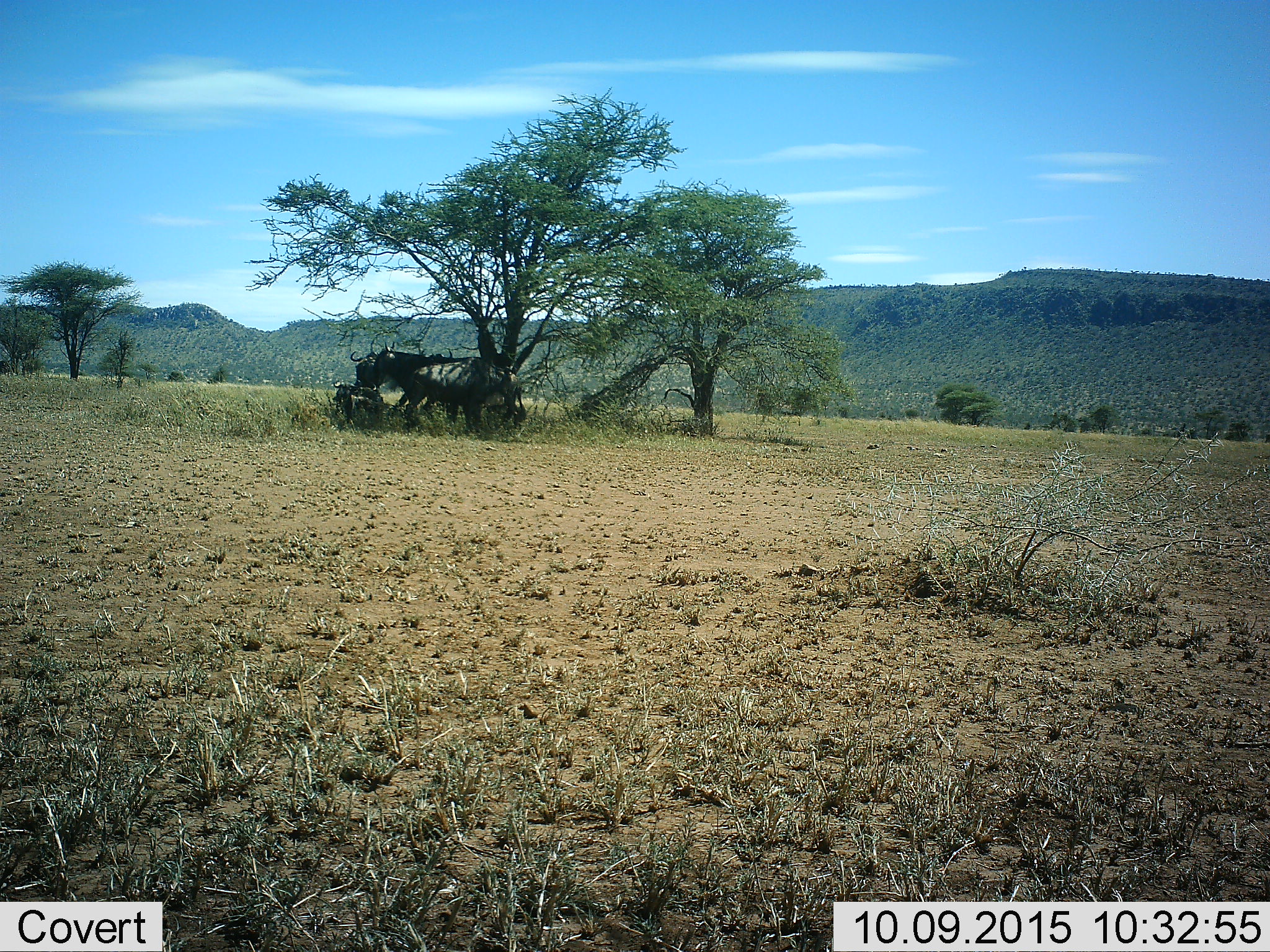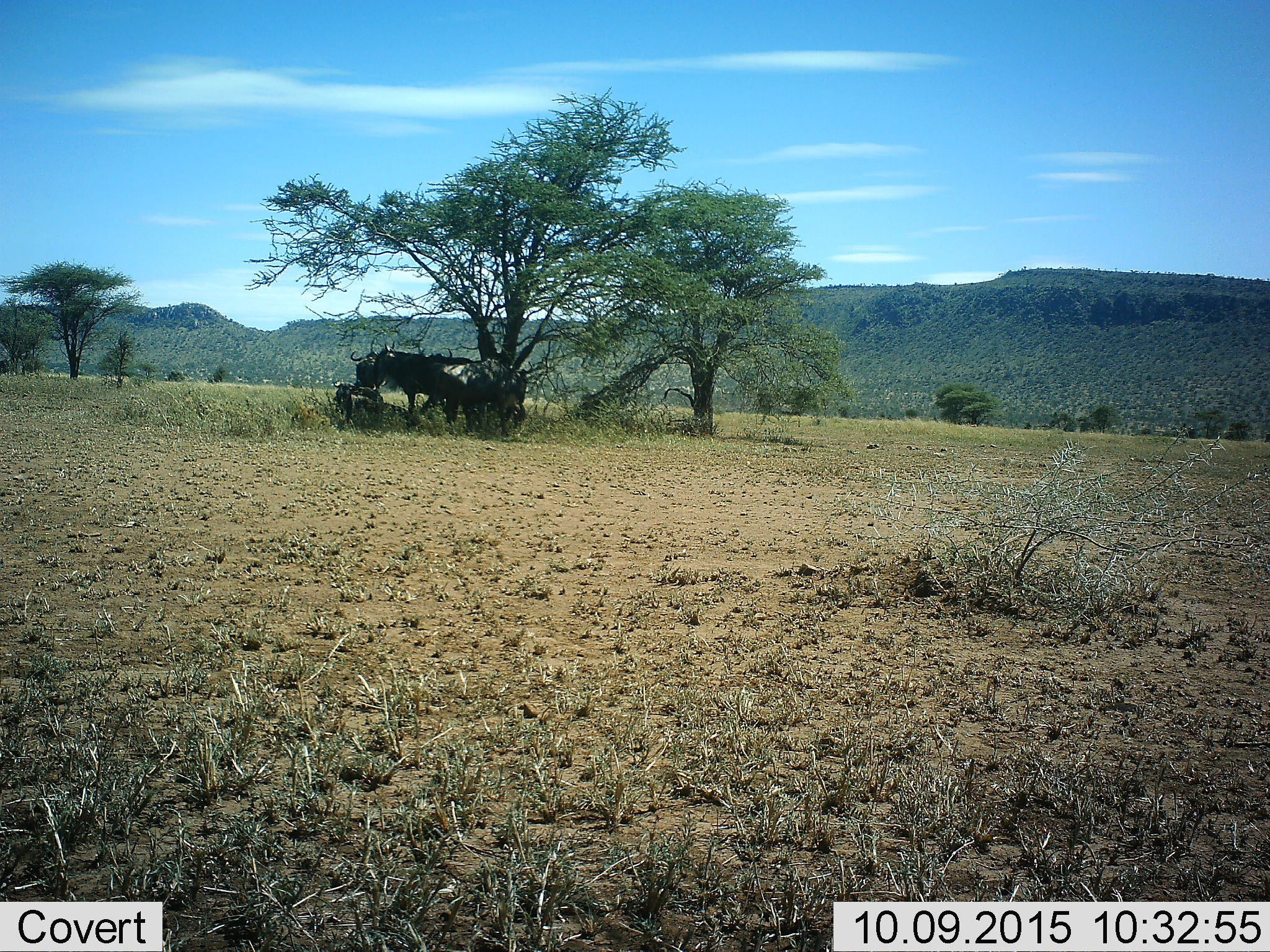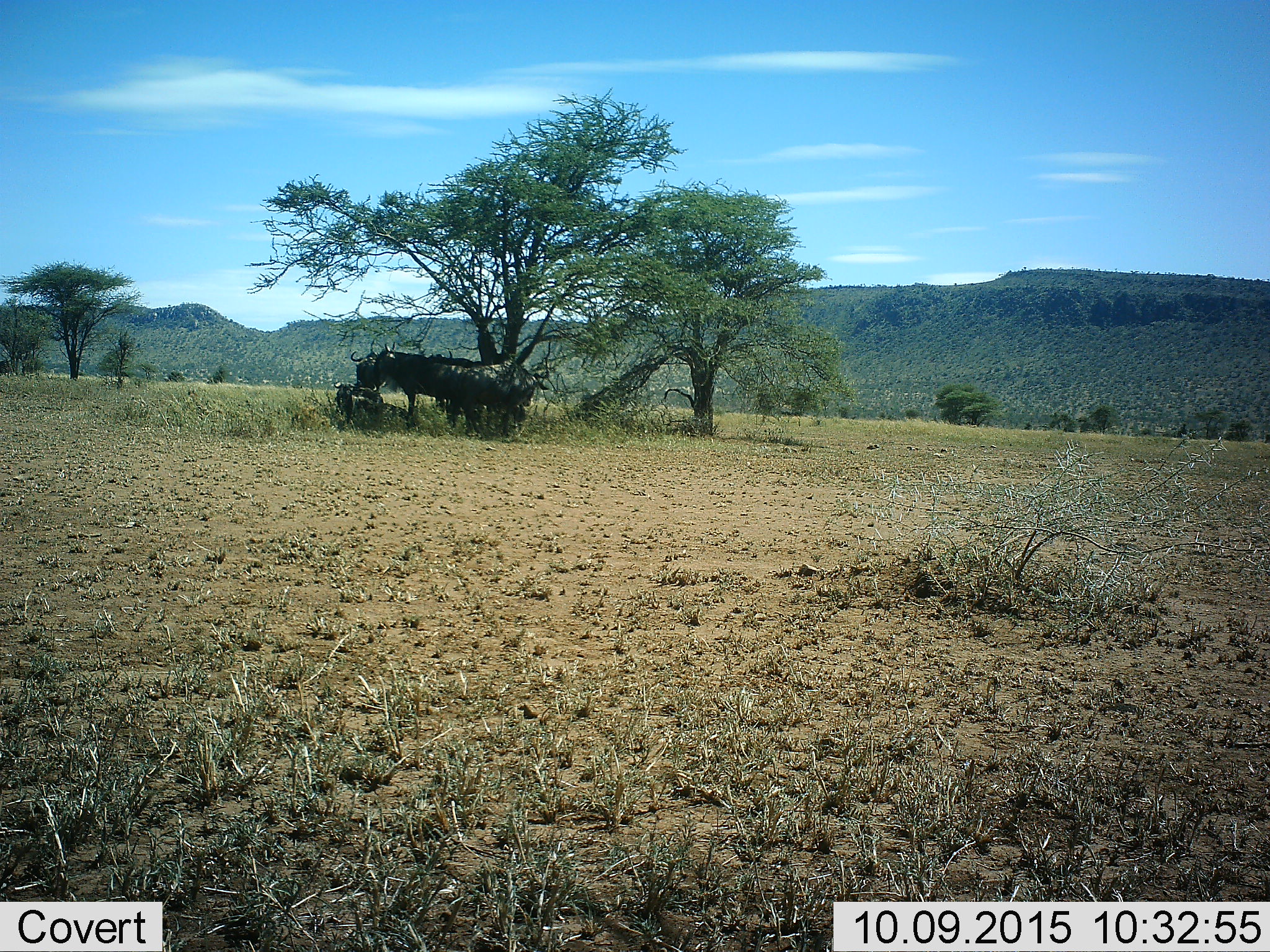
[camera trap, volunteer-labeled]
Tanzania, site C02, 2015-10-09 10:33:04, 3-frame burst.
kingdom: Animalia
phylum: Chordata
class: Mammalia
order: Artiodactyla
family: Bovidae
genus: Connochaetes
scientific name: Connochaetes taurinus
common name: blue wildebeest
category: wildebeest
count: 5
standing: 100%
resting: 78%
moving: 11%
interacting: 0%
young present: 22%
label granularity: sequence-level